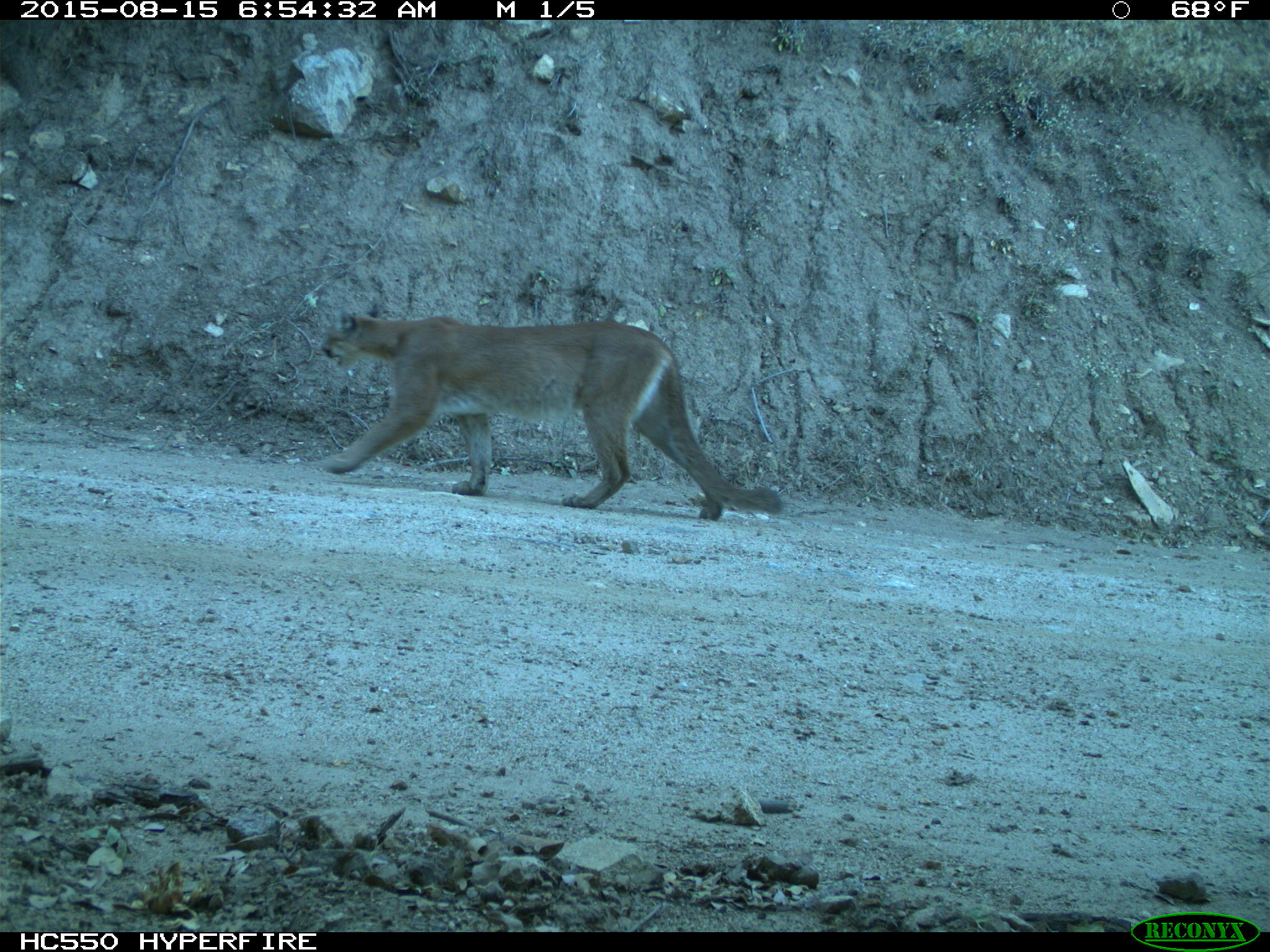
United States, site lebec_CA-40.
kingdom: Animalia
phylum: Chordata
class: Mammalia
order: Carnivora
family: Felidae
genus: Puma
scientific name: Puma concolor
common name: mountain lion